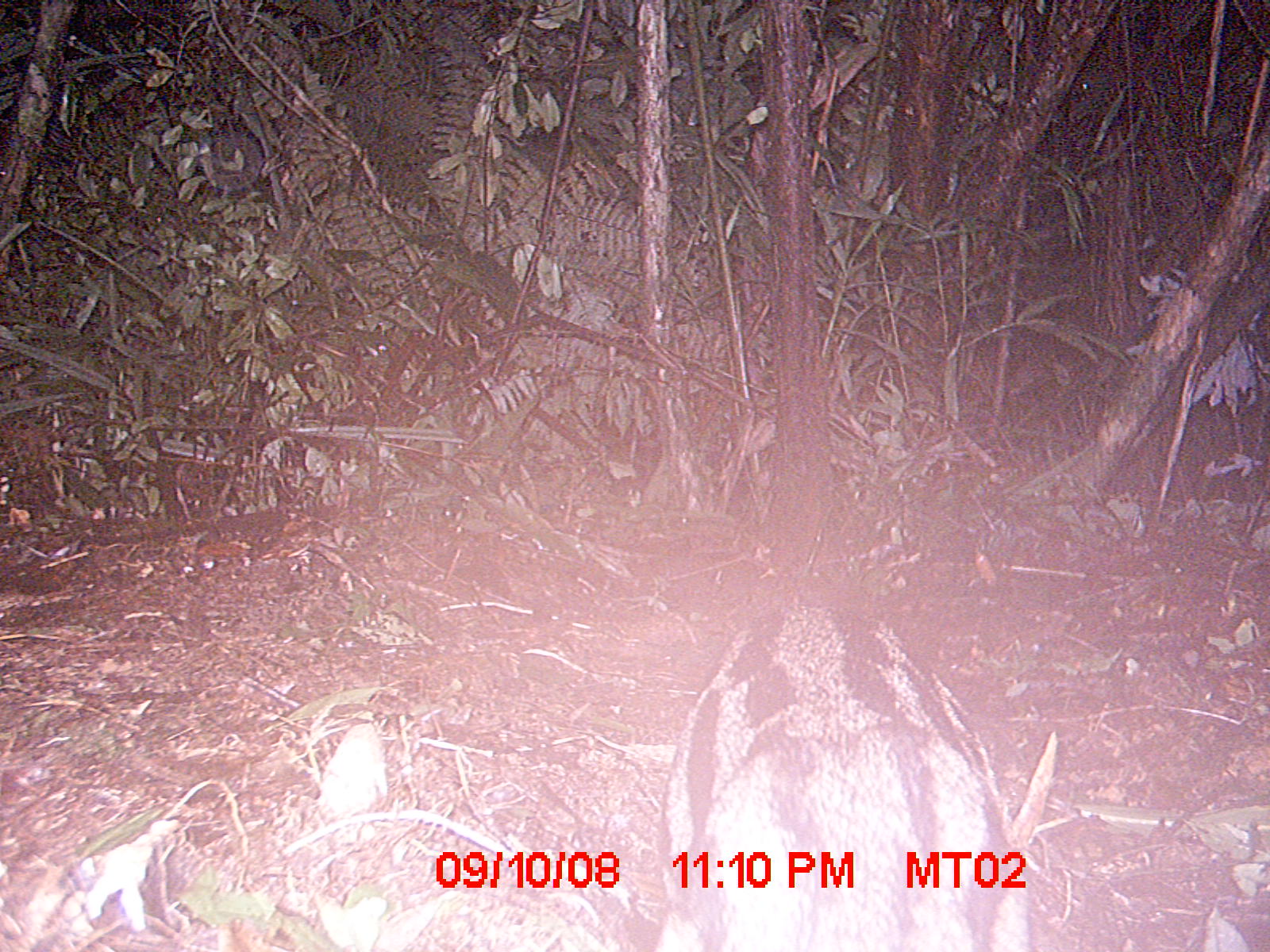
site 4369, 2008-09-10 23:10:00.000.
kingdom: Animalia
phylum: Chordata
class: Mammalia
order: Carnivora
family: Eupleridae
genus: Fossa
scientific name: Fossa fossana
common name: fanaloka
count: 1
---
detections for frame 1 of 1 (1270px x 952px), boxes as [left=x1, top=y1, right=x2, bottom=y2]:
fossa fossana: [left=663, top=592, right=1022, bottom=952]